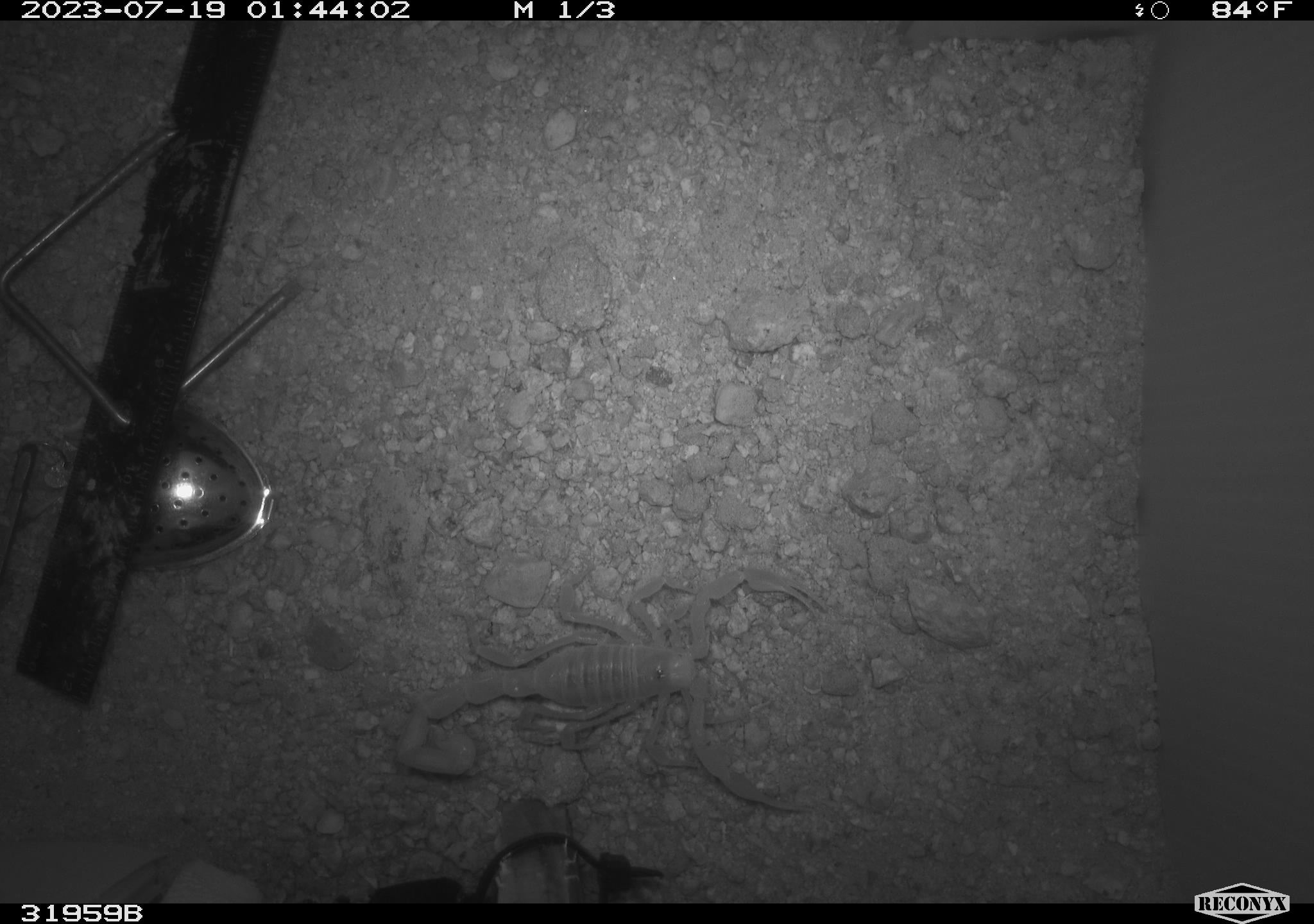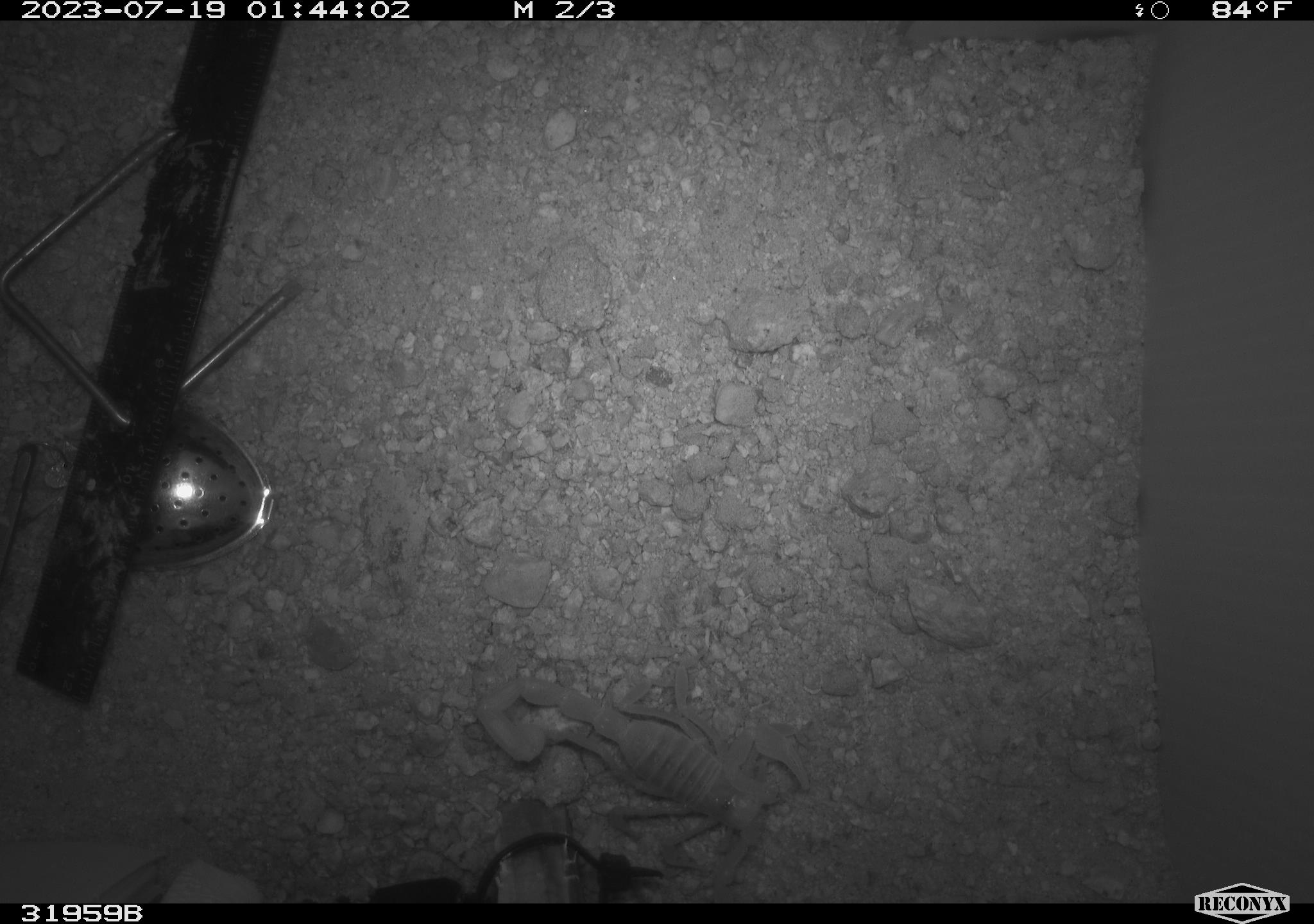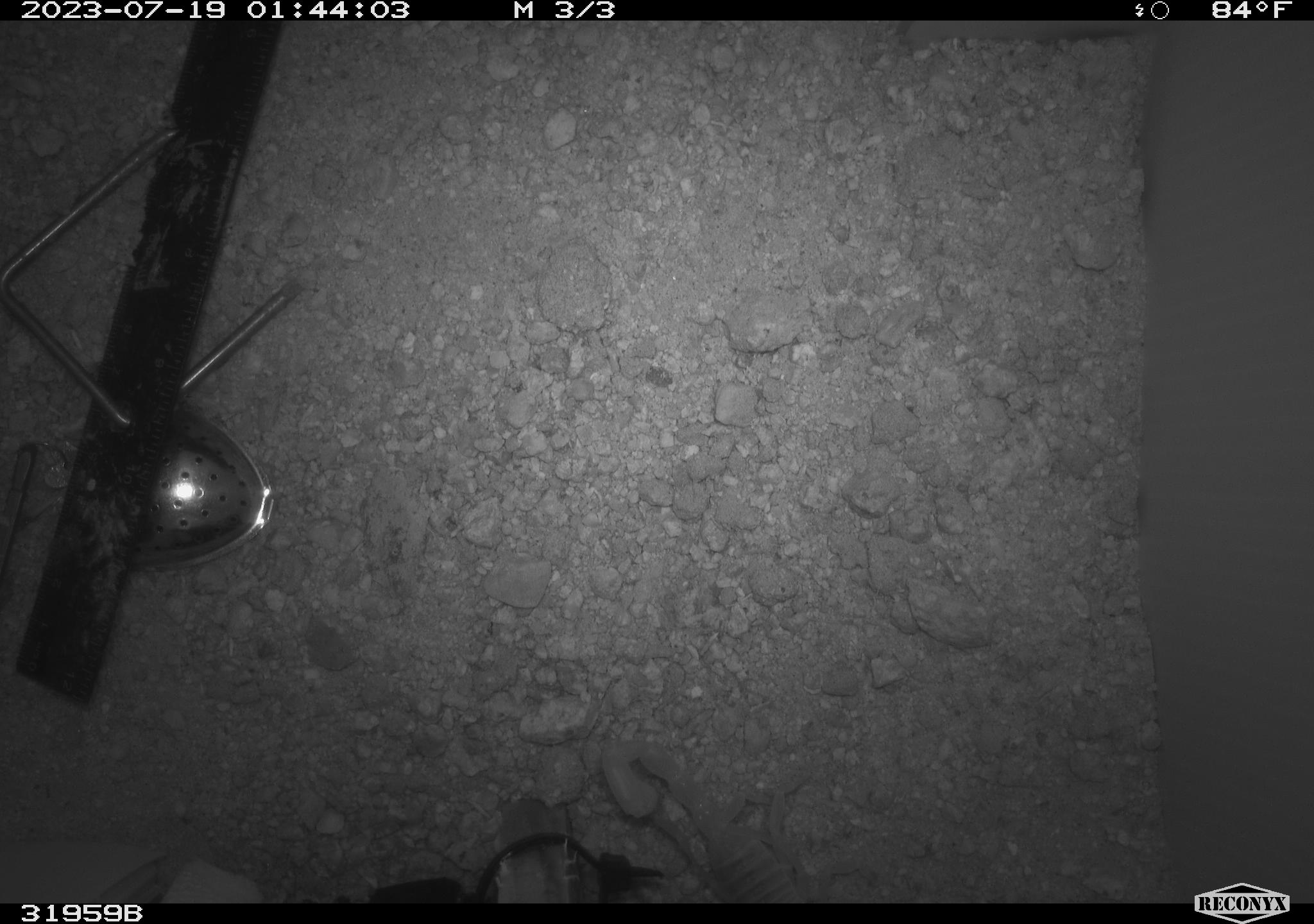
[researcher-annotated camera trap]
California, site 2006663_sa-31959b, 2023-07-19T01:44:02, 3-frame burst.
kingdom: Animalia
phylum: Arthropoda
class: Arachnida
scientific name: Arachnida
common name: arachnids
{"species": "arachnids (Arachnida)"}